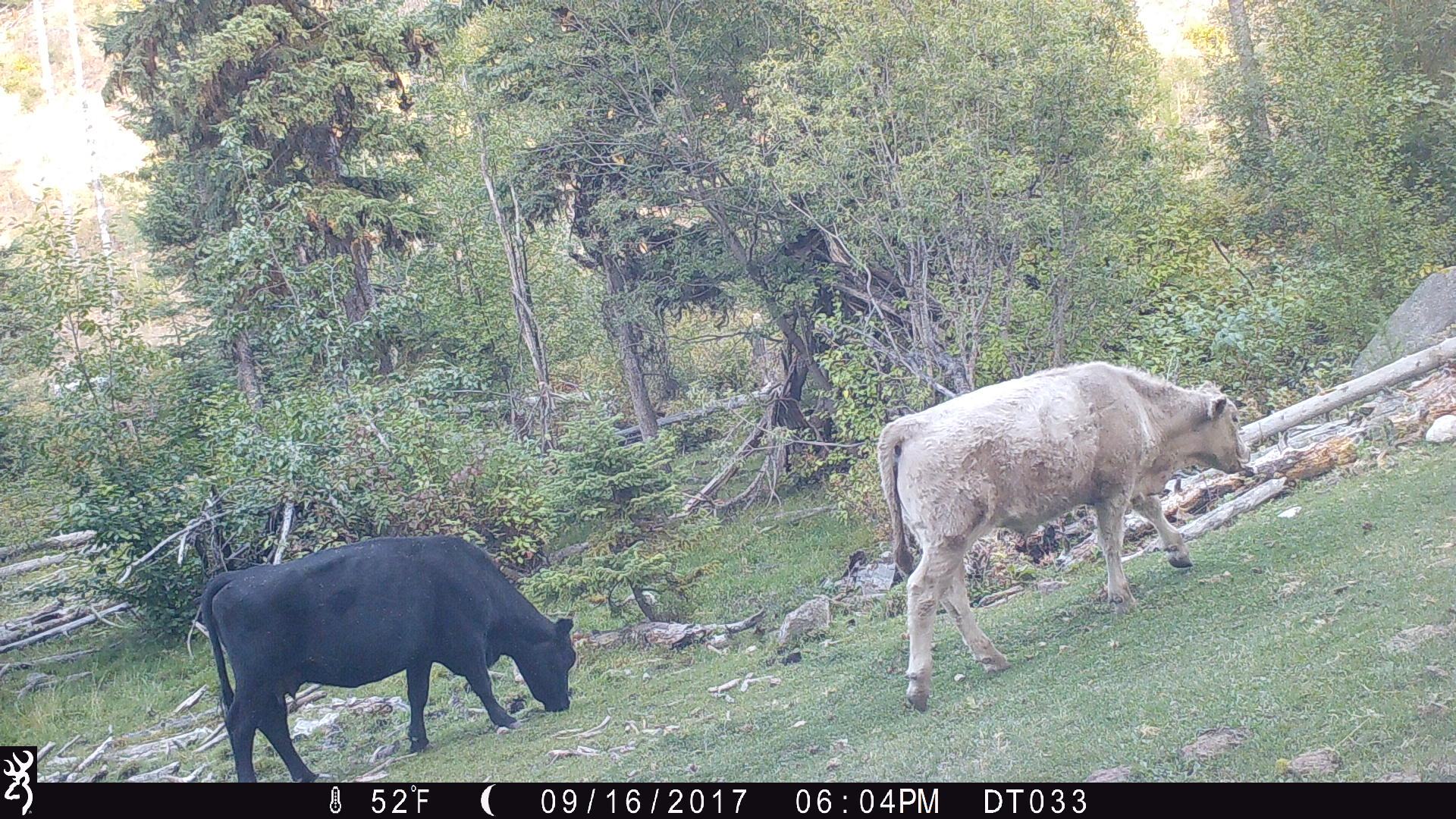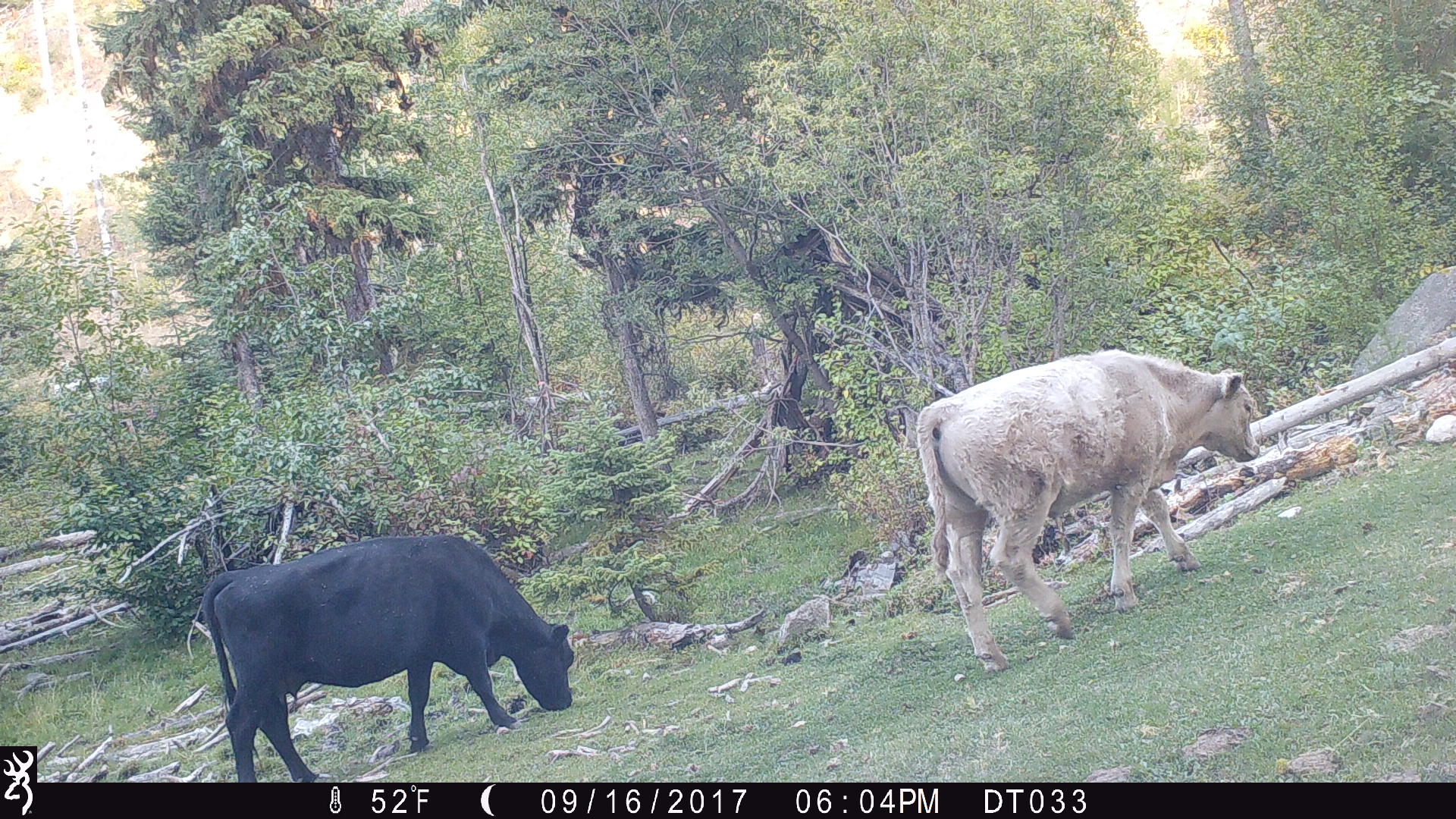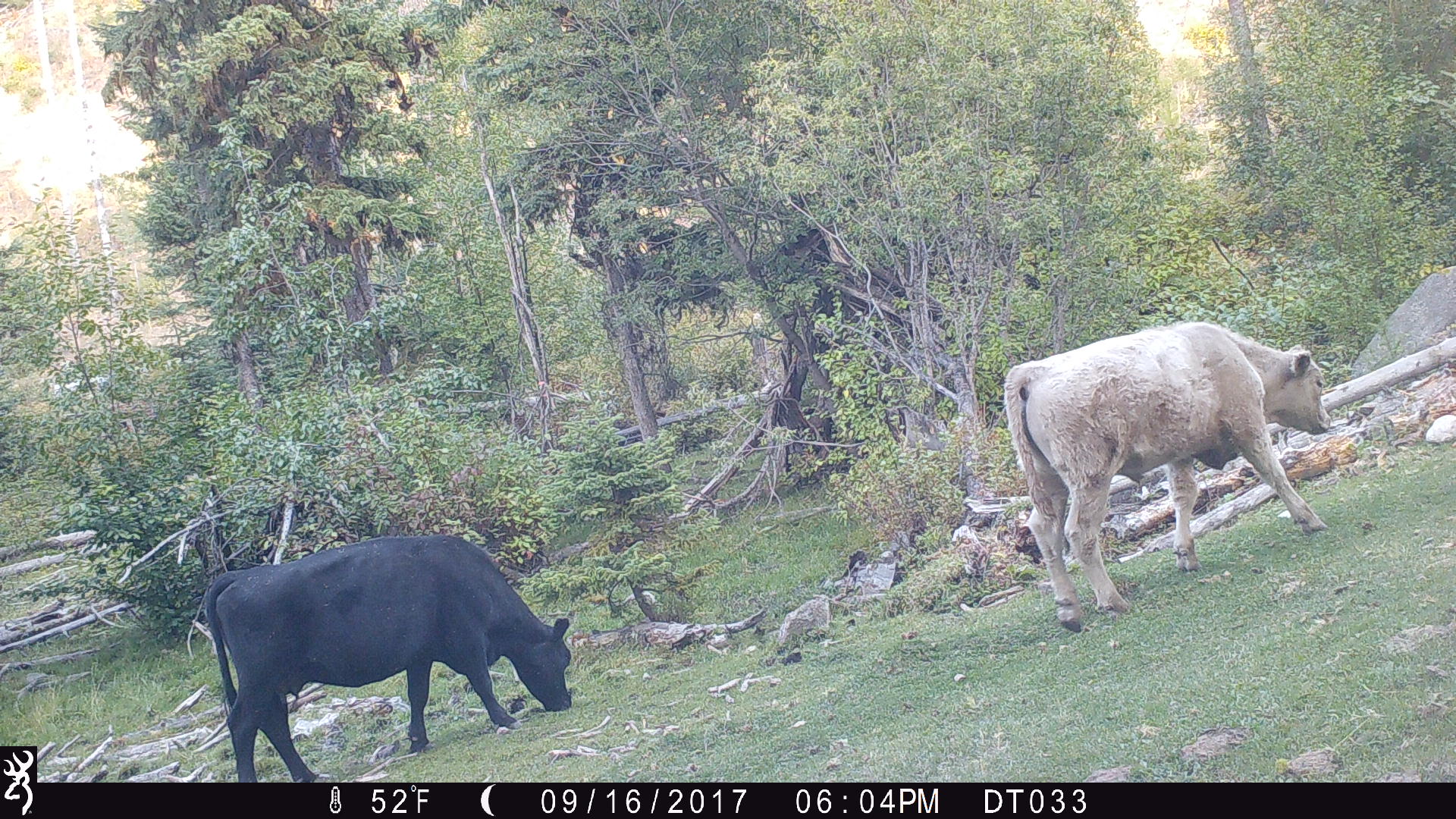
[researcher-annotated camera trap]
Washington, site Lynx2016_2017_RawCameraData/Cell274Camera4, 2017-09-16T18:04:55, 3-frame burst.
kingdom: Animalia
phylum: Chordata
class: Mammalia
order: Artiodactyla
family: Bovidae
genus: Bos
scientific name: Bos taurus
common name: domestic cattle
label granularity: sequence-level